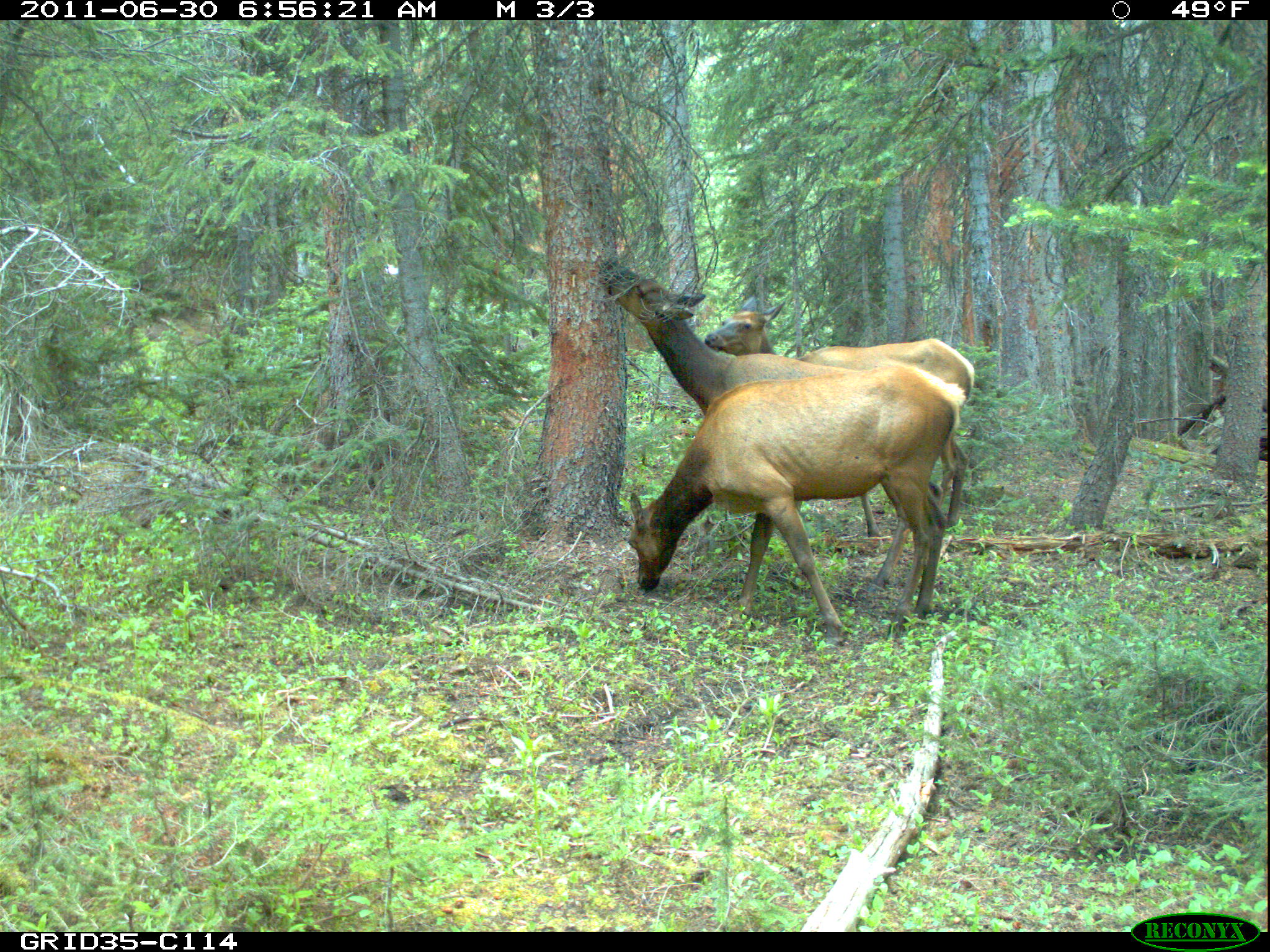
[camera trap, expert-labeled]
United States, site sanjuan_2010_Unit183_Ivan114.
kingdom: Animalia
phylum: Chordata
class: Mammalia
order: Artiodactyla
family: Cervidae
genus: Cervus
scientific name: Cervus elaphus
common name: red deer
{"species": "Cervus elaphus (red deer)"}